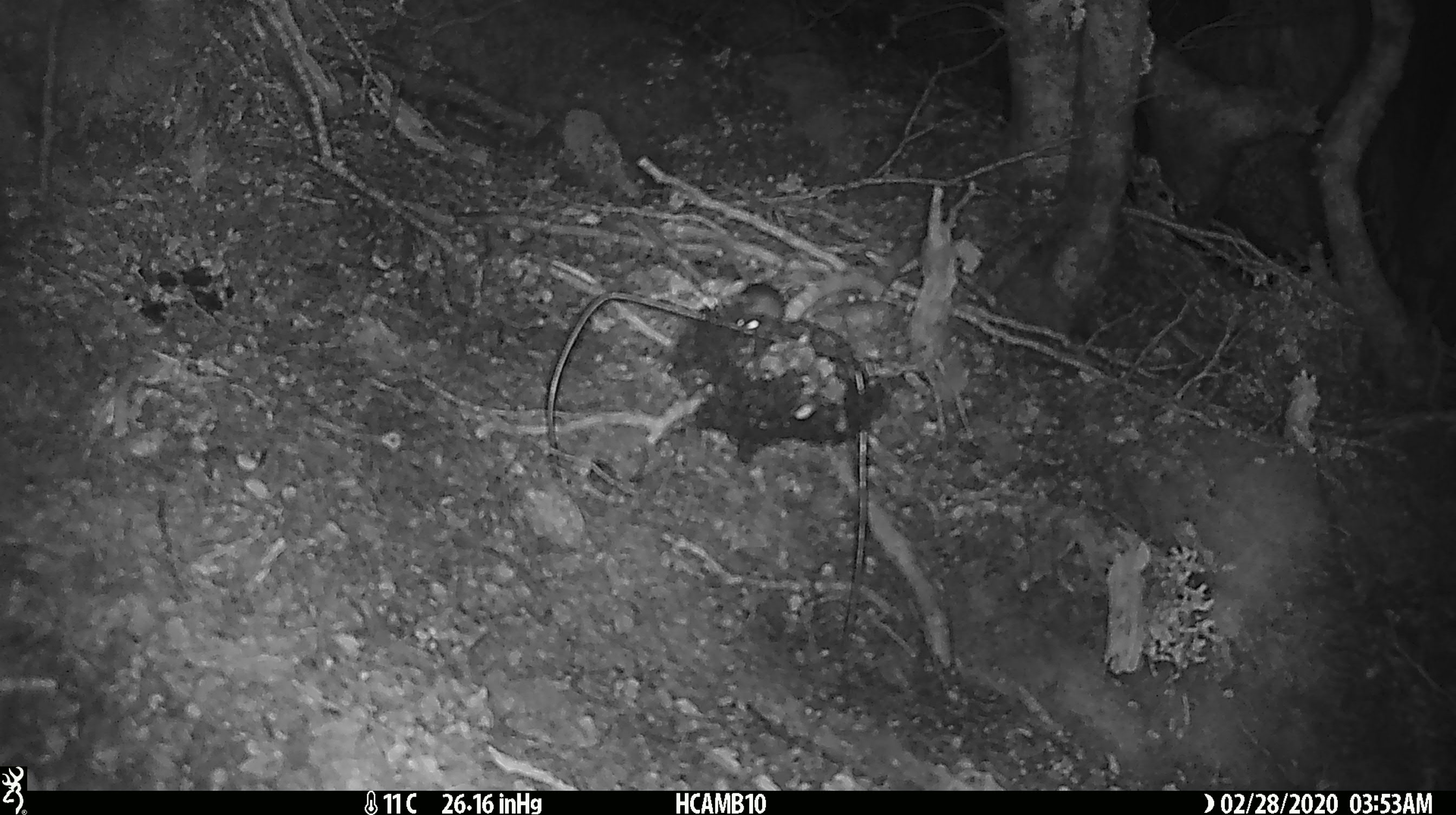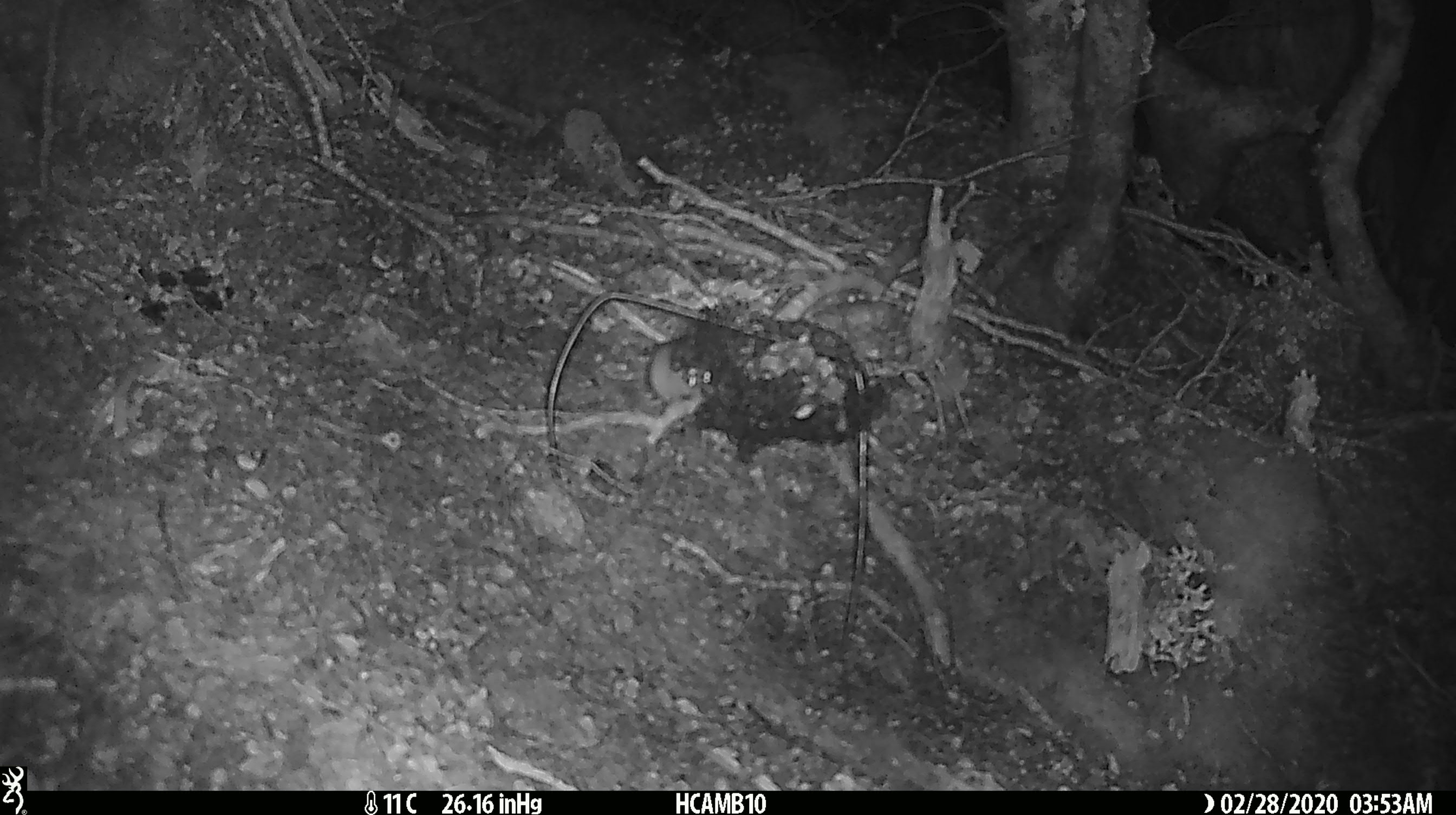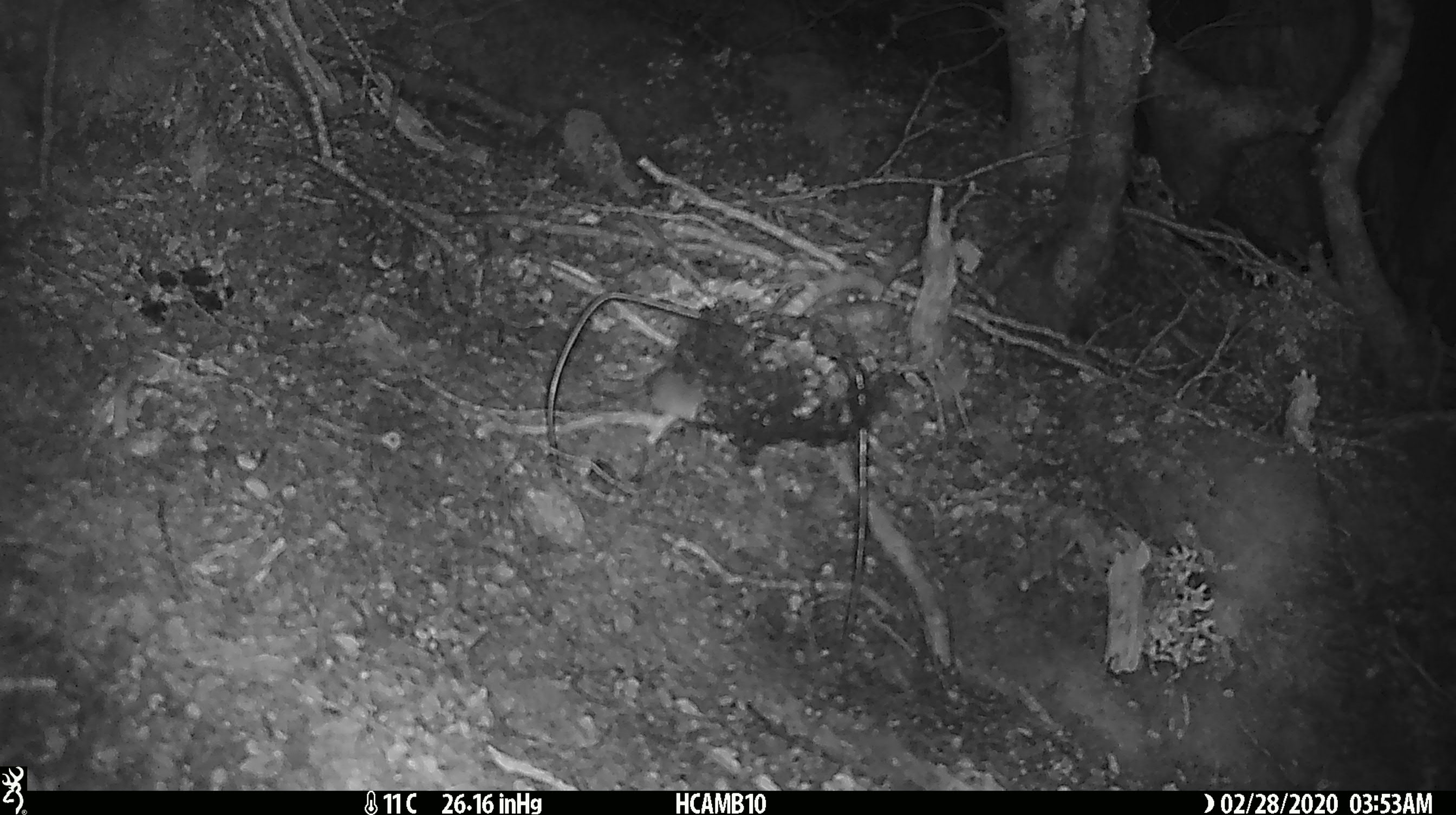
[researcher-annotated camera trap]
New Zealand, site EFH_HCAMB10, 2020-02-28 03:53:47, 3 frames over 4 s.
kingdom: Animalia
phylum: Chordata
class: Mammalia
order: Rodentia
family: Muridae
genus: Mus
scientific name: Mus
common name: mouse